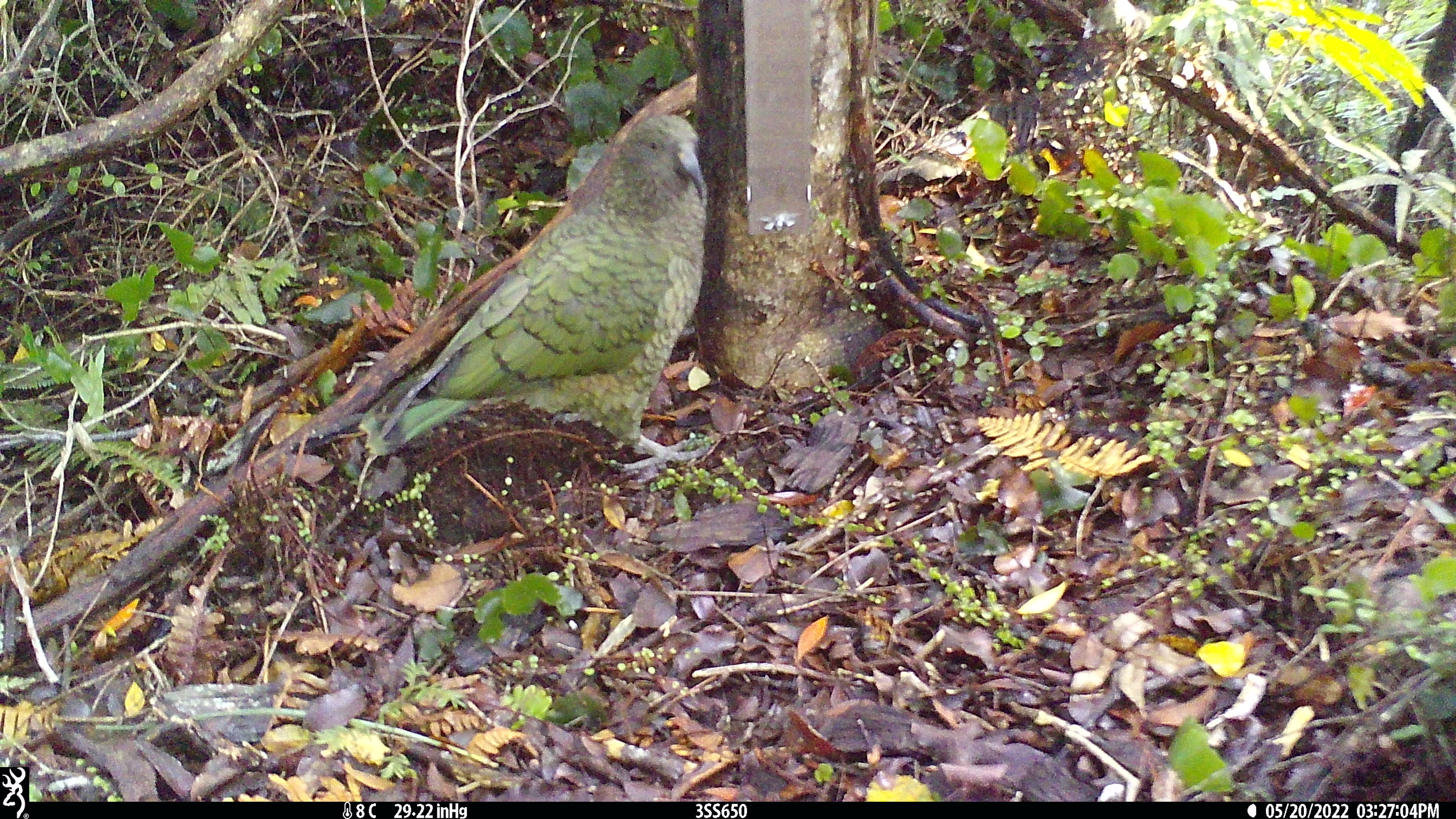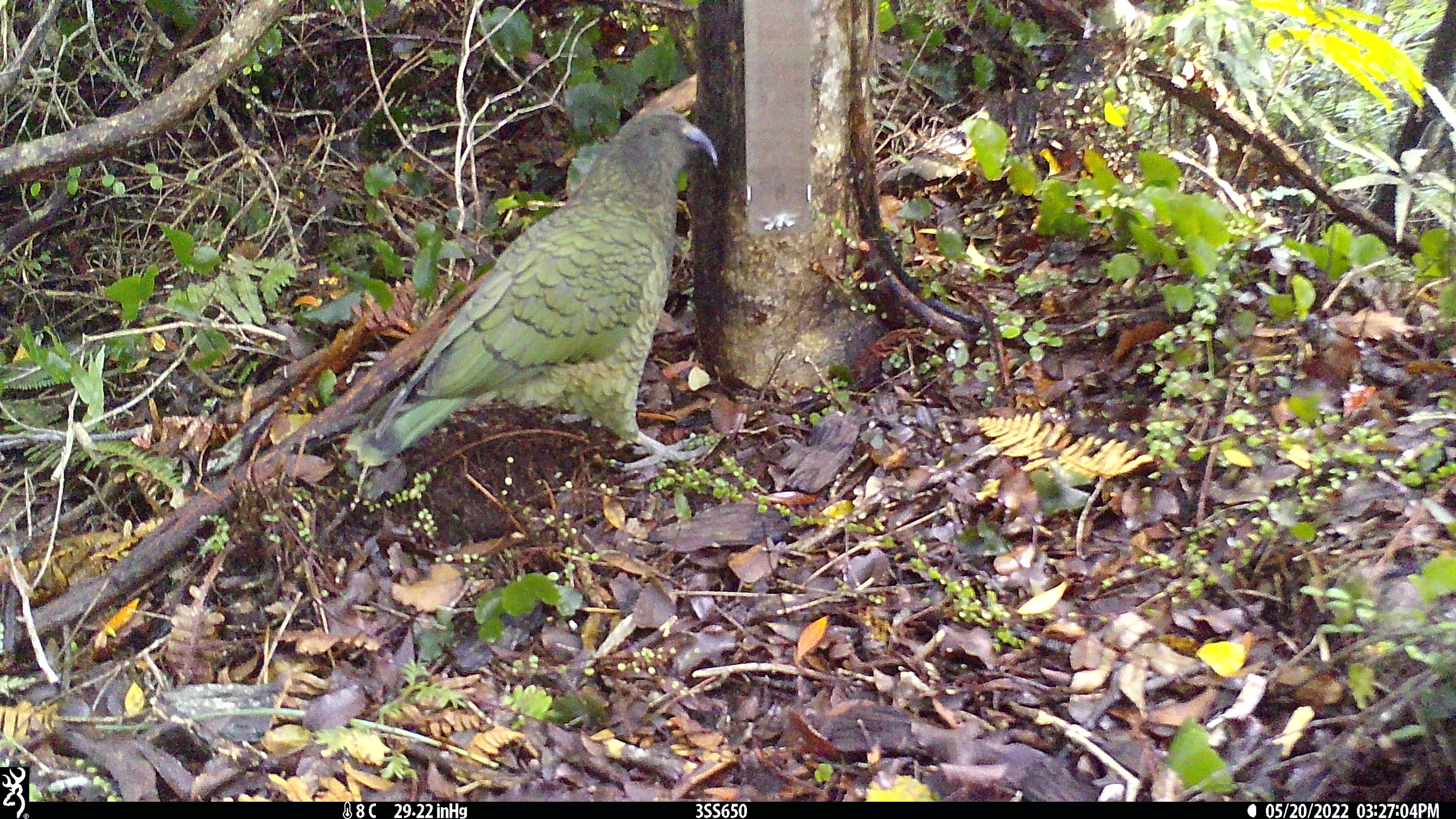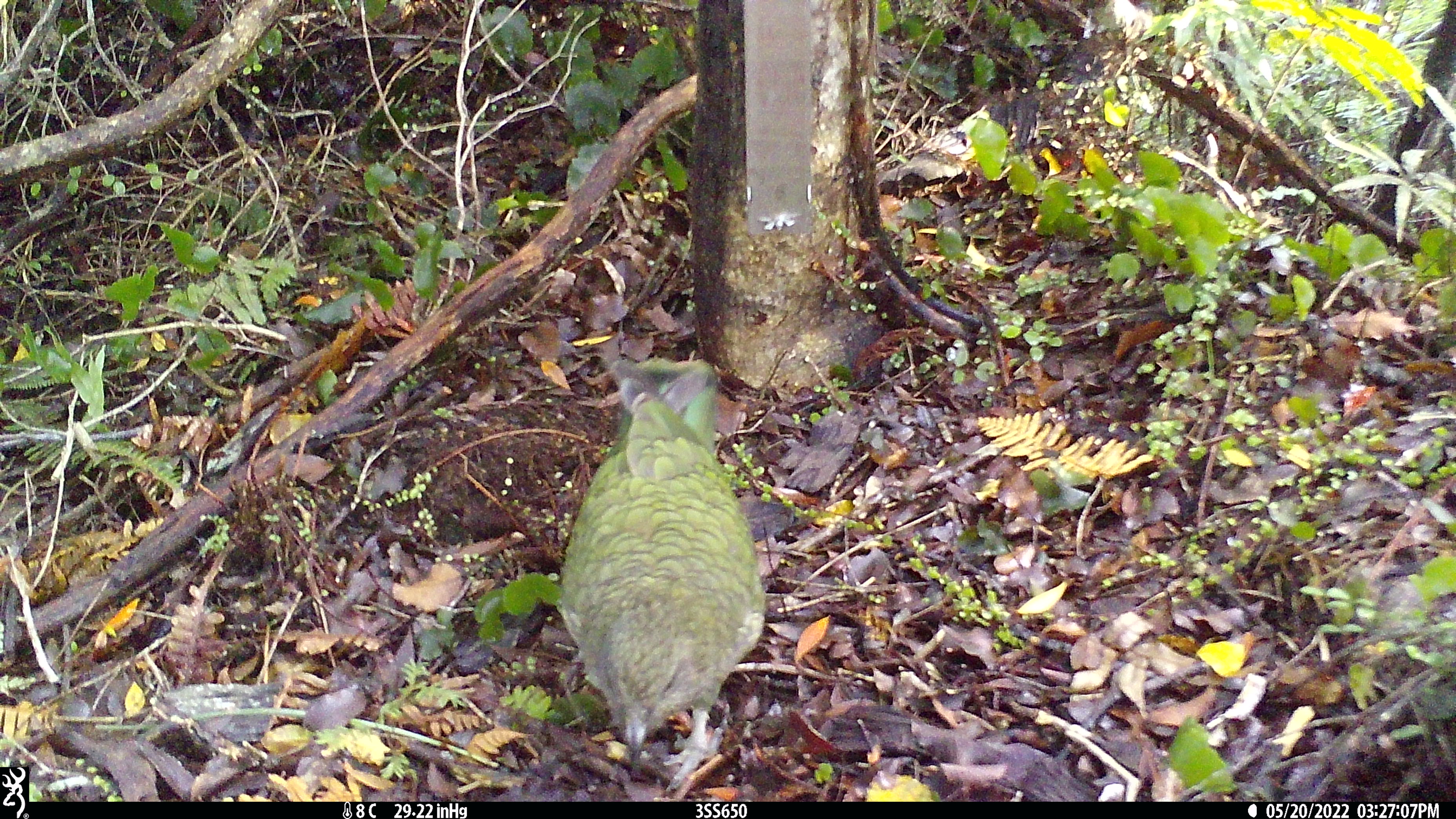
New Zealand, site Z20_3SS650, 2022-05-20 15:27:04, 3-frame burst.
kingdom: Animalia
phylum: Chordata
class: Aves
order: Psittaciformes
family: Strigopidae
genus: Nestor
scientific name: Nestor notabilis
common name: kea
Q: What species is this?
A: Kea (Nestor notabilis).